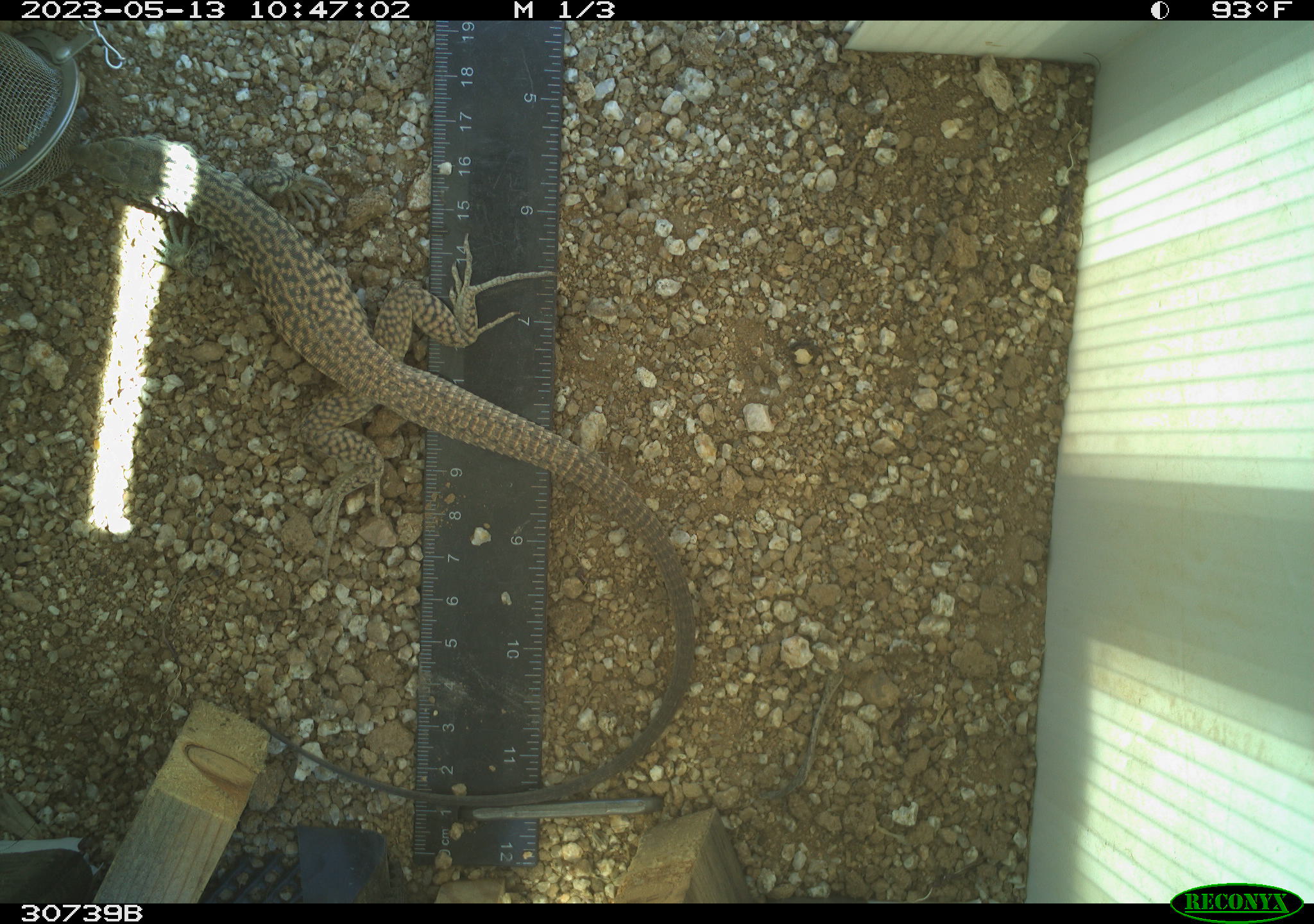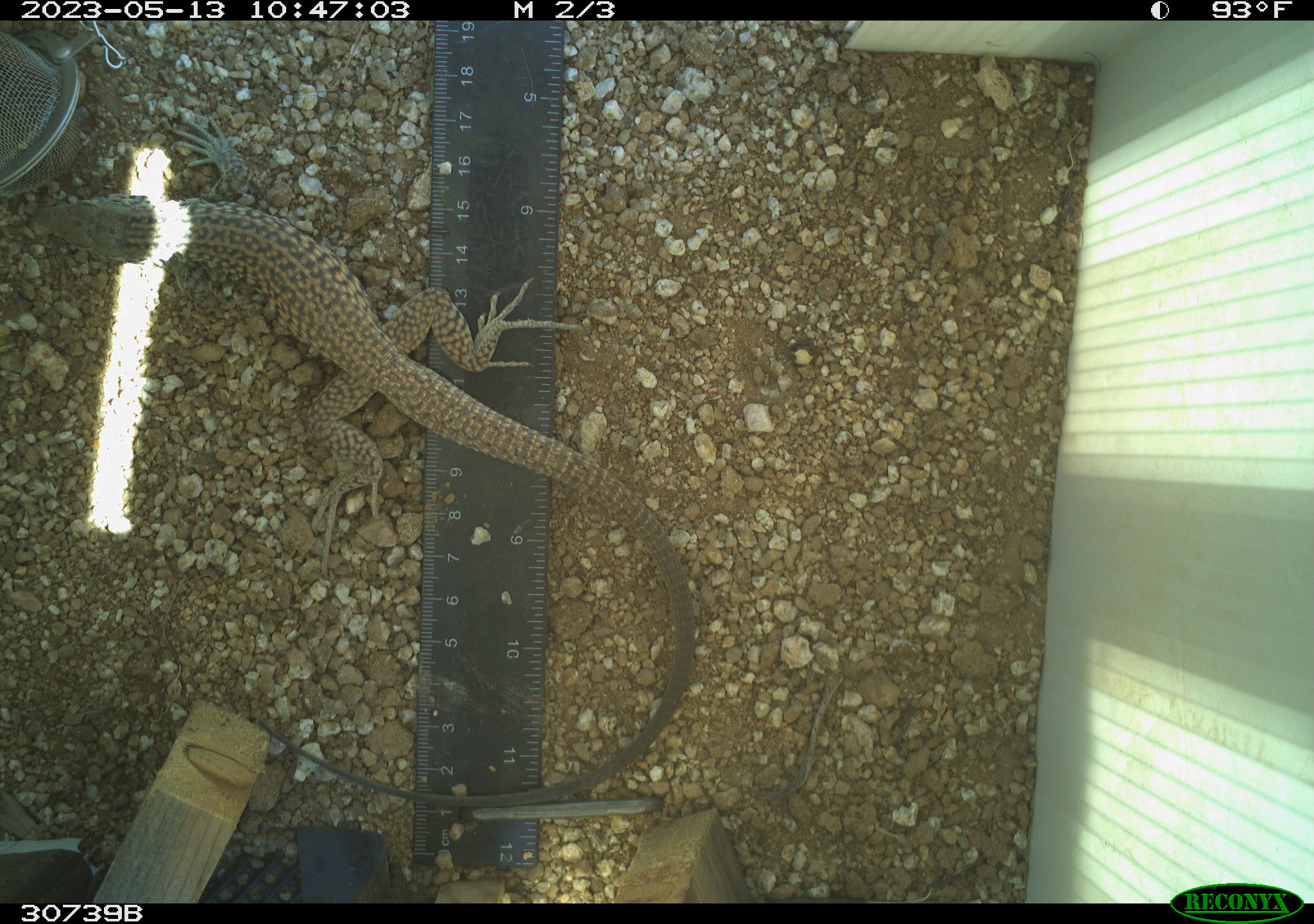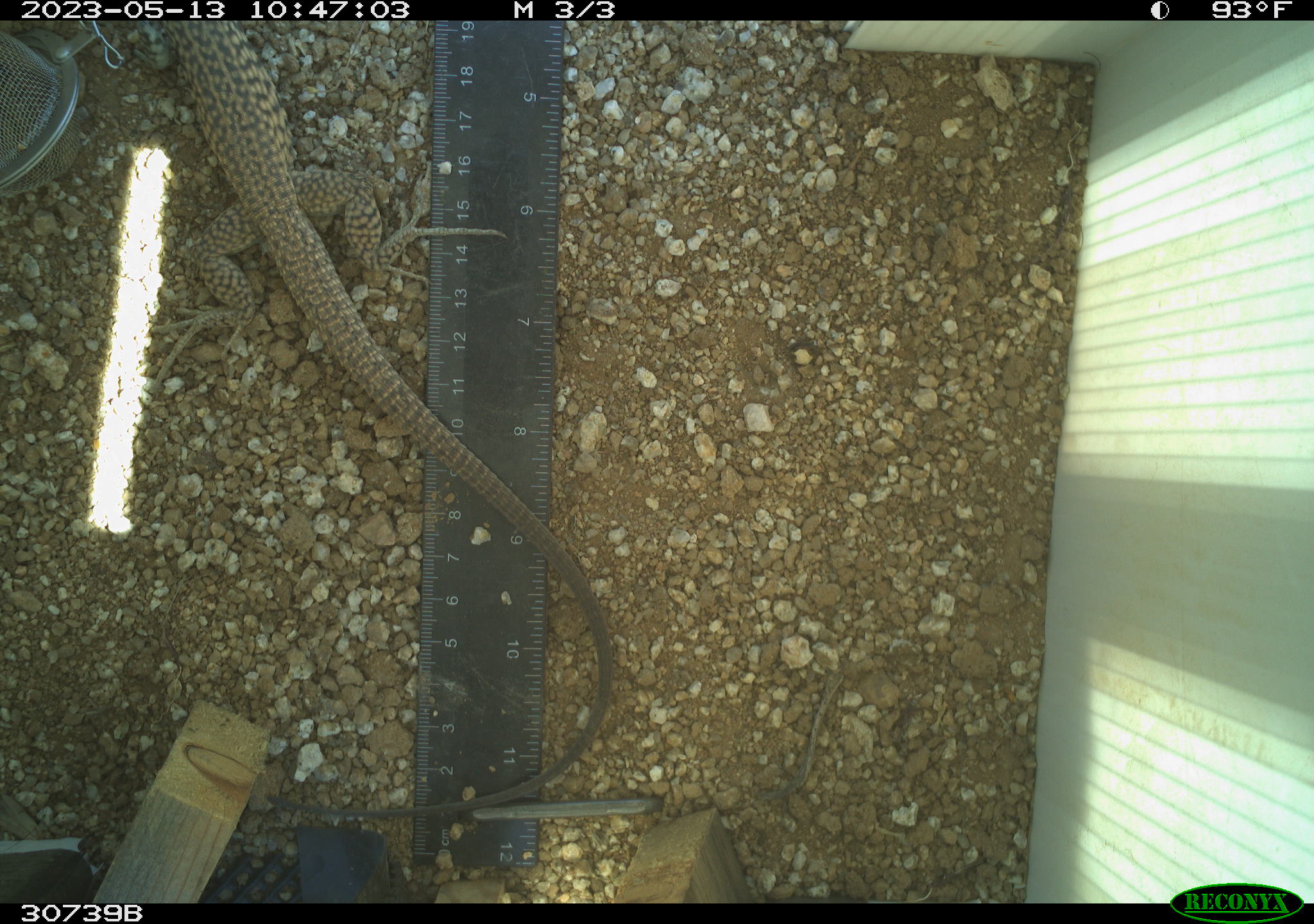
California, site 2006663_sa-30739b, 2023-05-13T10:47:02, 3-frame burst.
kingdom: Animalia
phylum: Chordata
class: Reptilia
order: Squamata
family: Teiidae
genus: Aspidoscelis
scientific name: Aspidoscelis tigris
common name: western whiptail